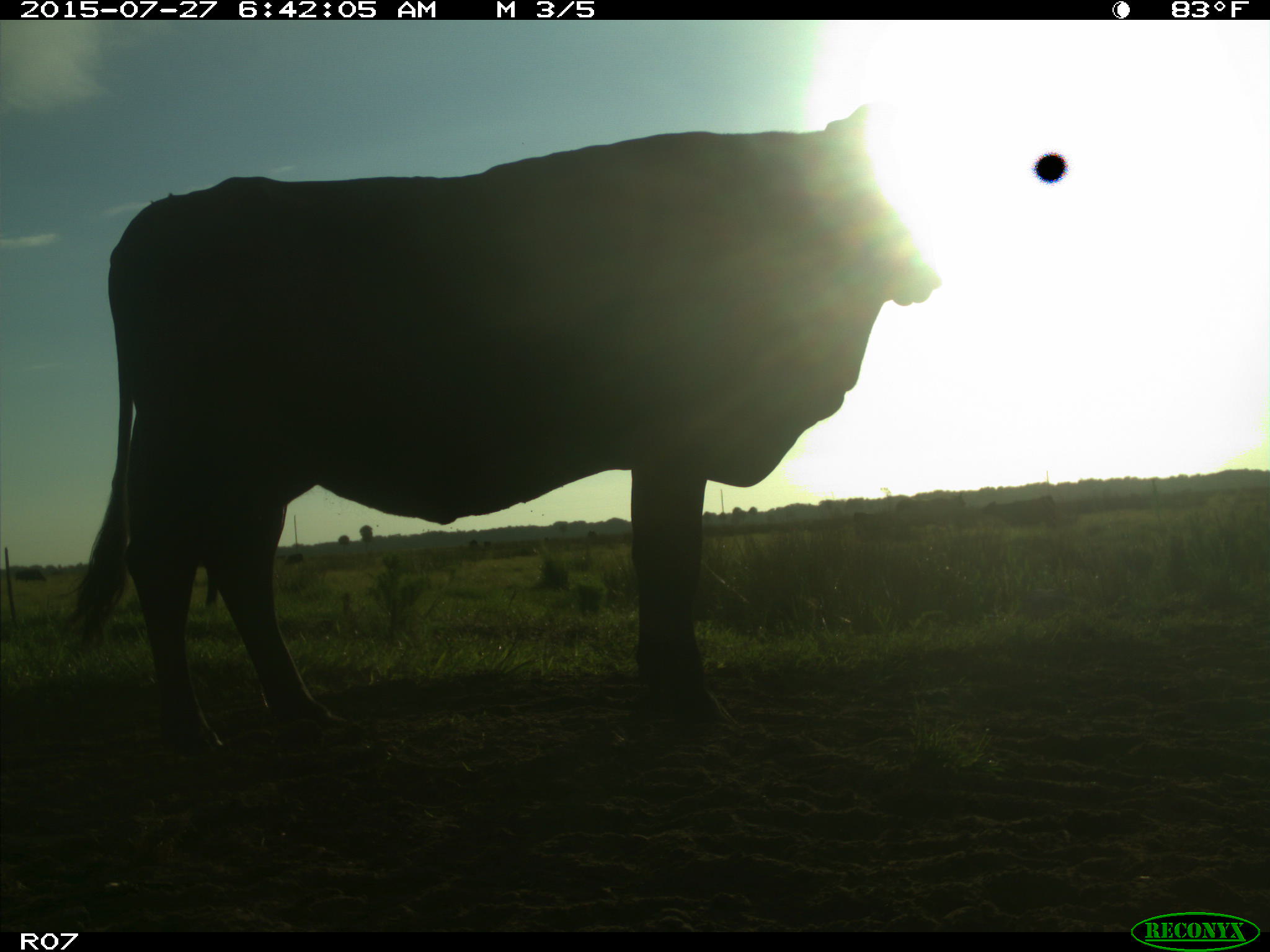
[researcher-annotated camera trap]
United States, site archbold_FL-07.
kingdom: Animalia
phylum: Chordata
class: Mammalia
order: Artiodactyla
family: Bovidae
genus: Bos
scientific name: Bos taurus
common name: domestic cow